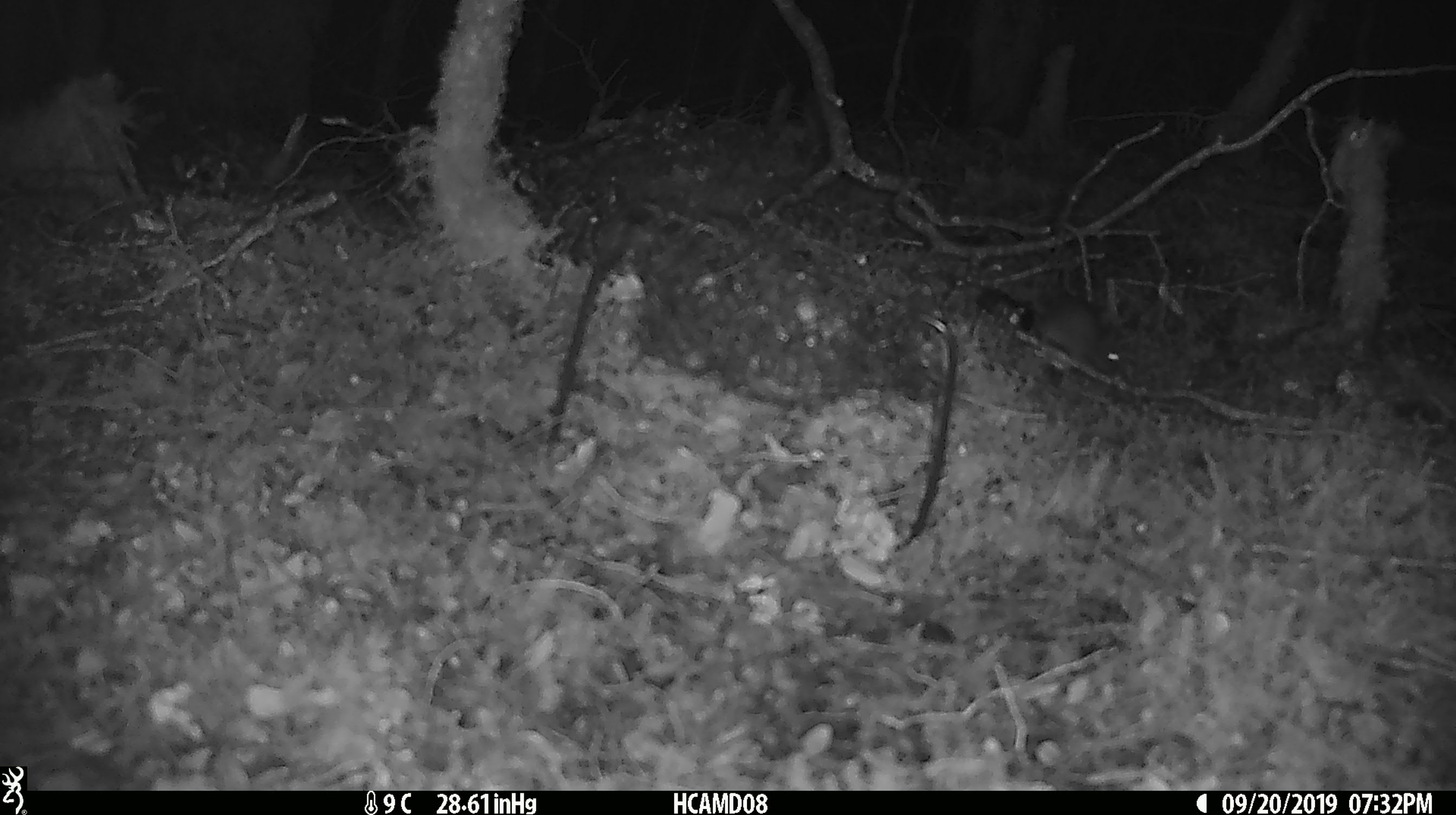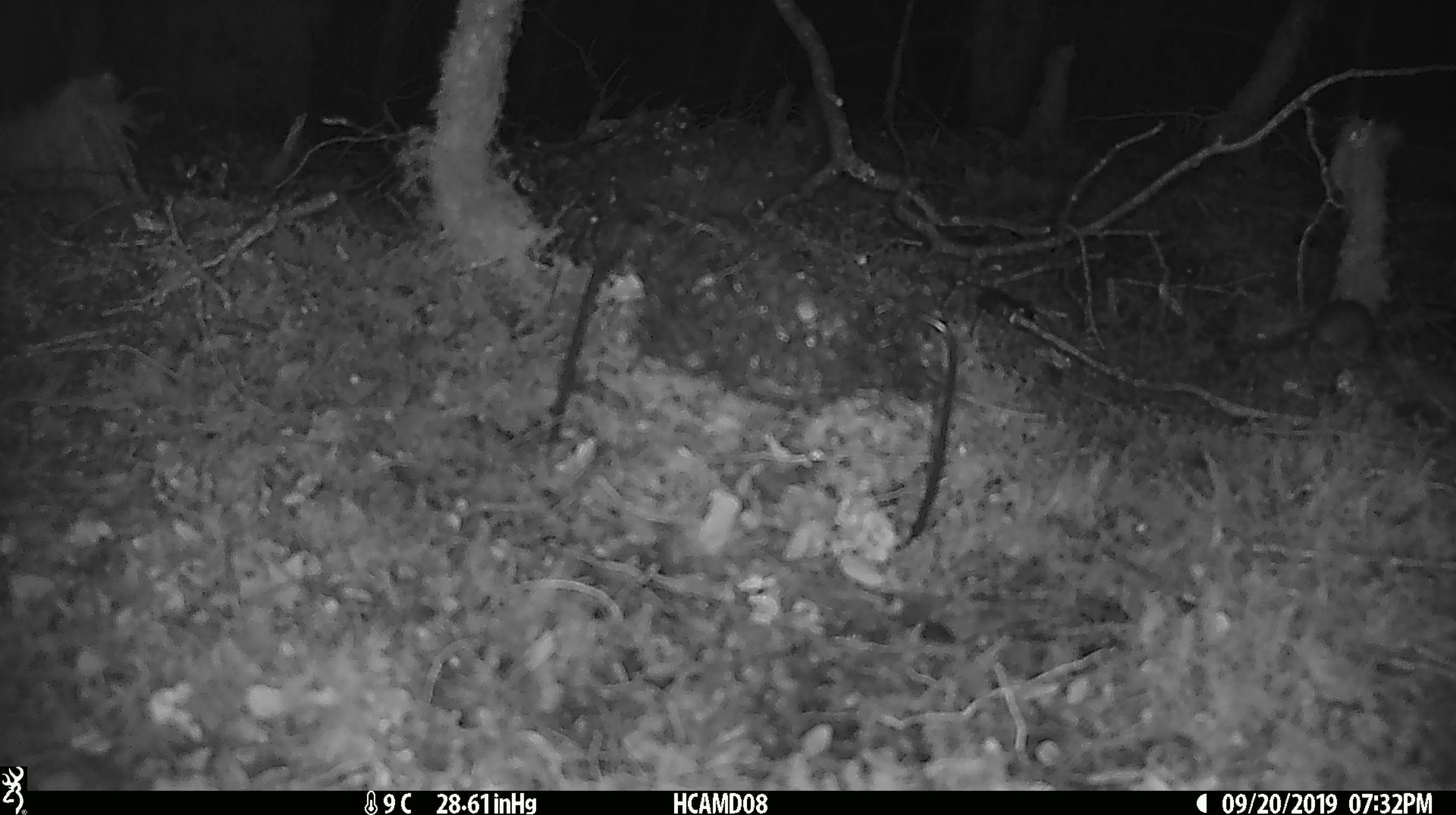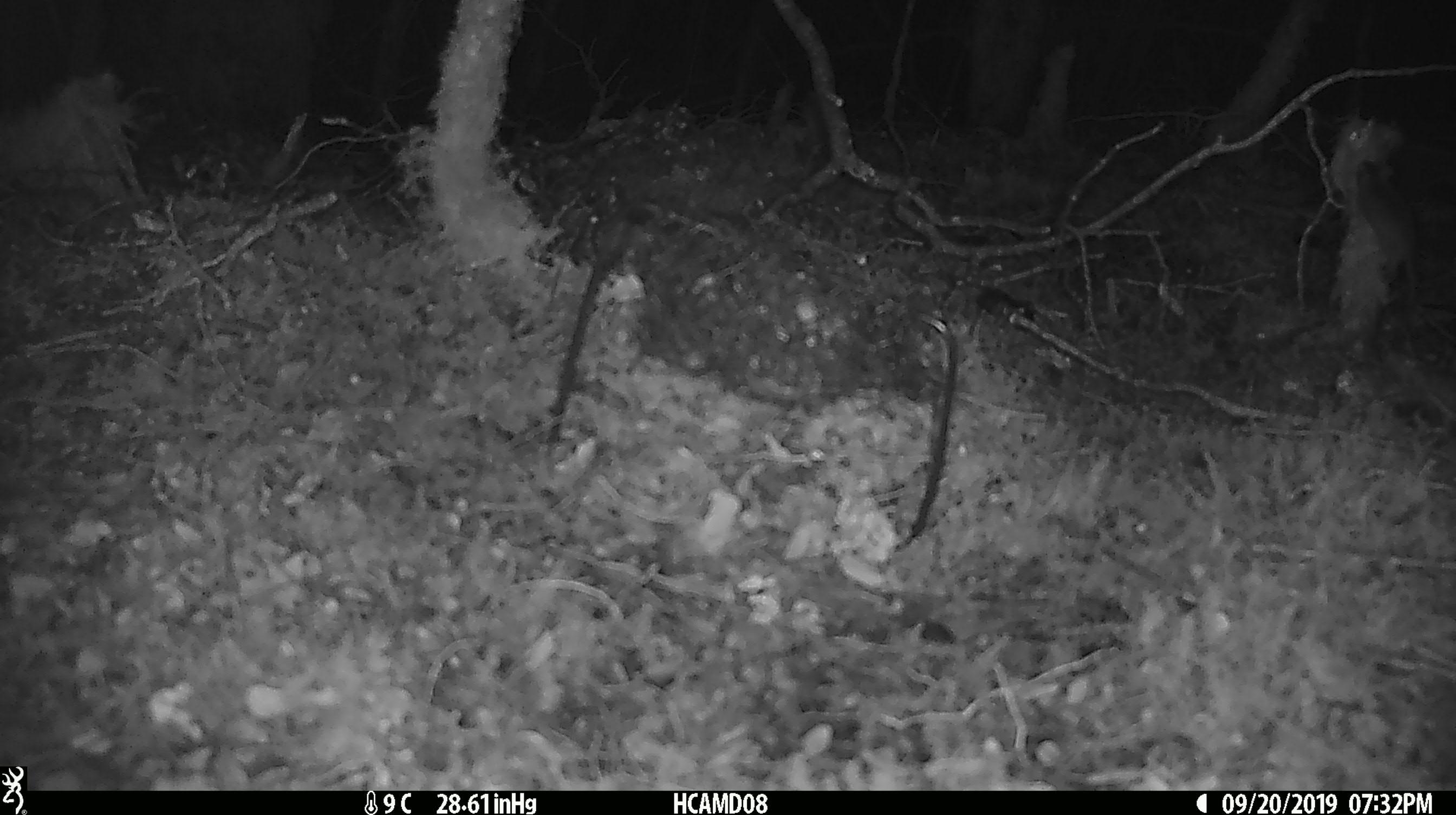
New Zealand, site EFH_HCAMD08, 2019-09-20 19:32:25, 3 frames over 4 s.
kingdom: Animalia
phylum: Chordata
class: Mammalia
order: Rodentia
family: Muridae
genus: Mus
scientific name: Mus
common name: mouse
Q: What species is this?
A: Mouse (Mus).